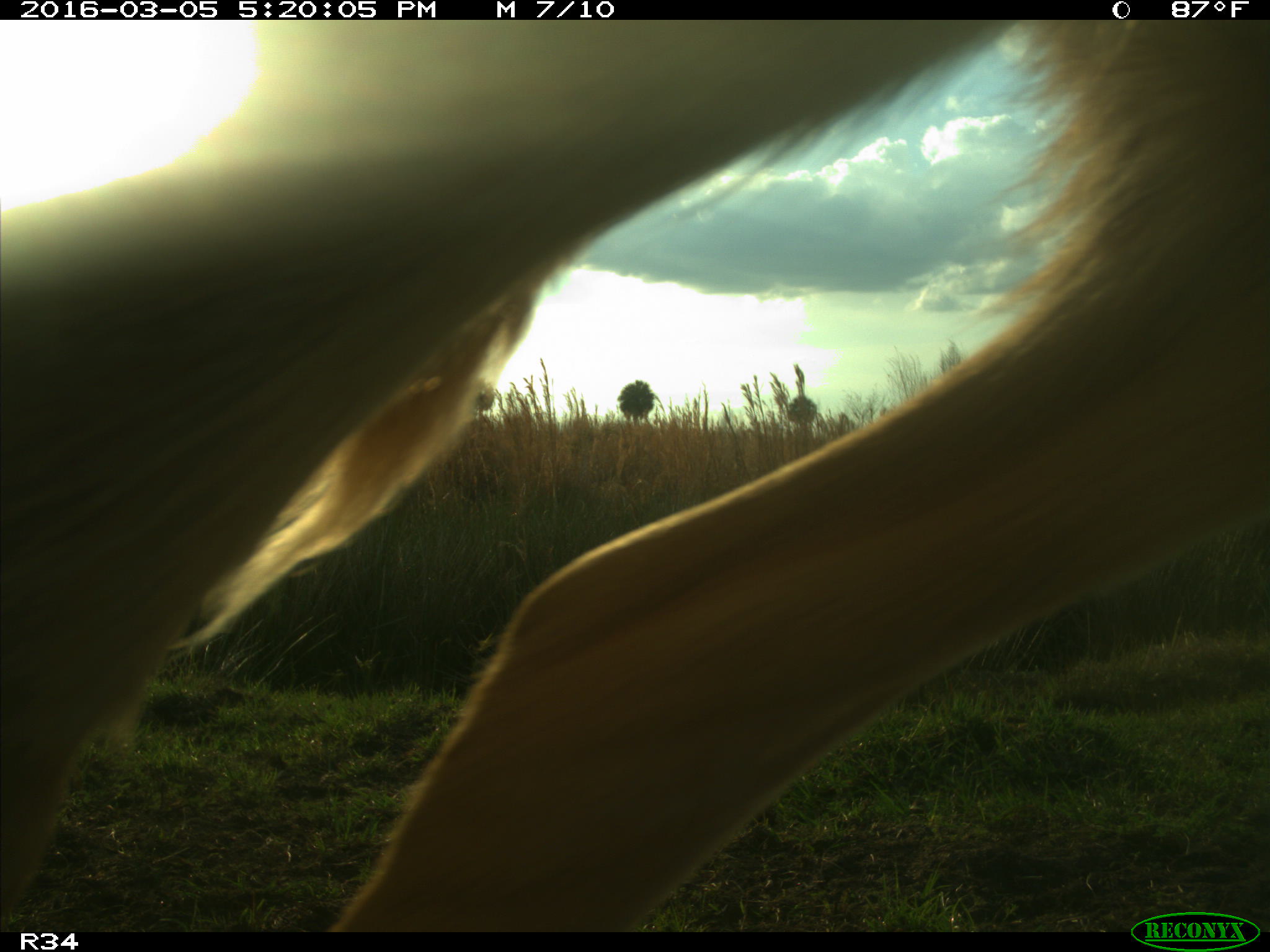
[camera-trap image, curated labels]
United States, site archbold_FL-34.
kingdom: Animalia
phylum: Chordata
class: Mammalia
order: Artiodactyla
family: Bovidae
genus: Bos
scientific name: Bos taurus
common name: domestic cow